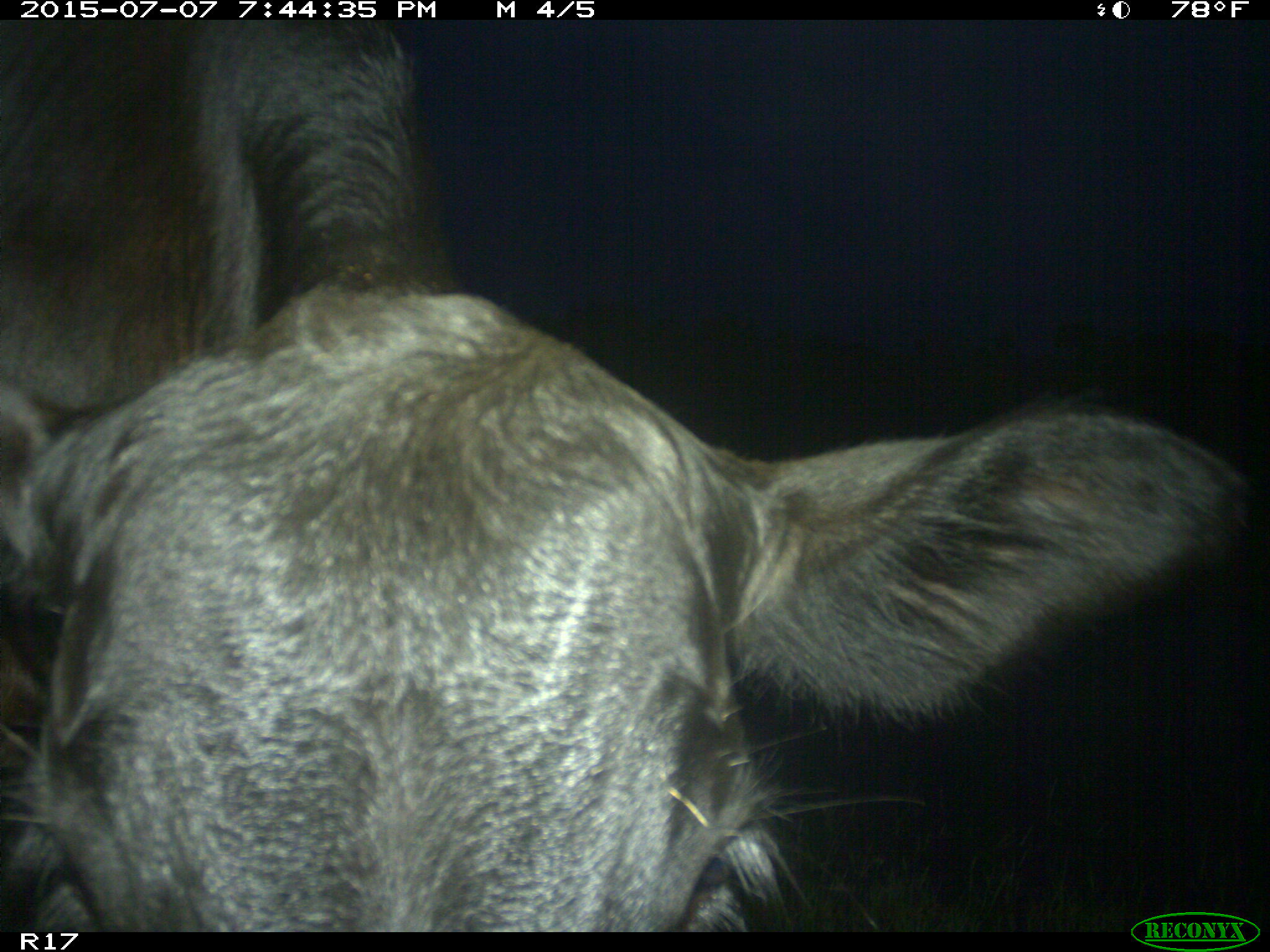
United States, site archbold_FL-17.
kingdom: Animalia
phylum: Chordata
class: Mammalia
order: Artiodactyla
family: Bovidae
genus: Bos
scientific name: Bos taurus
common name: domestic cow